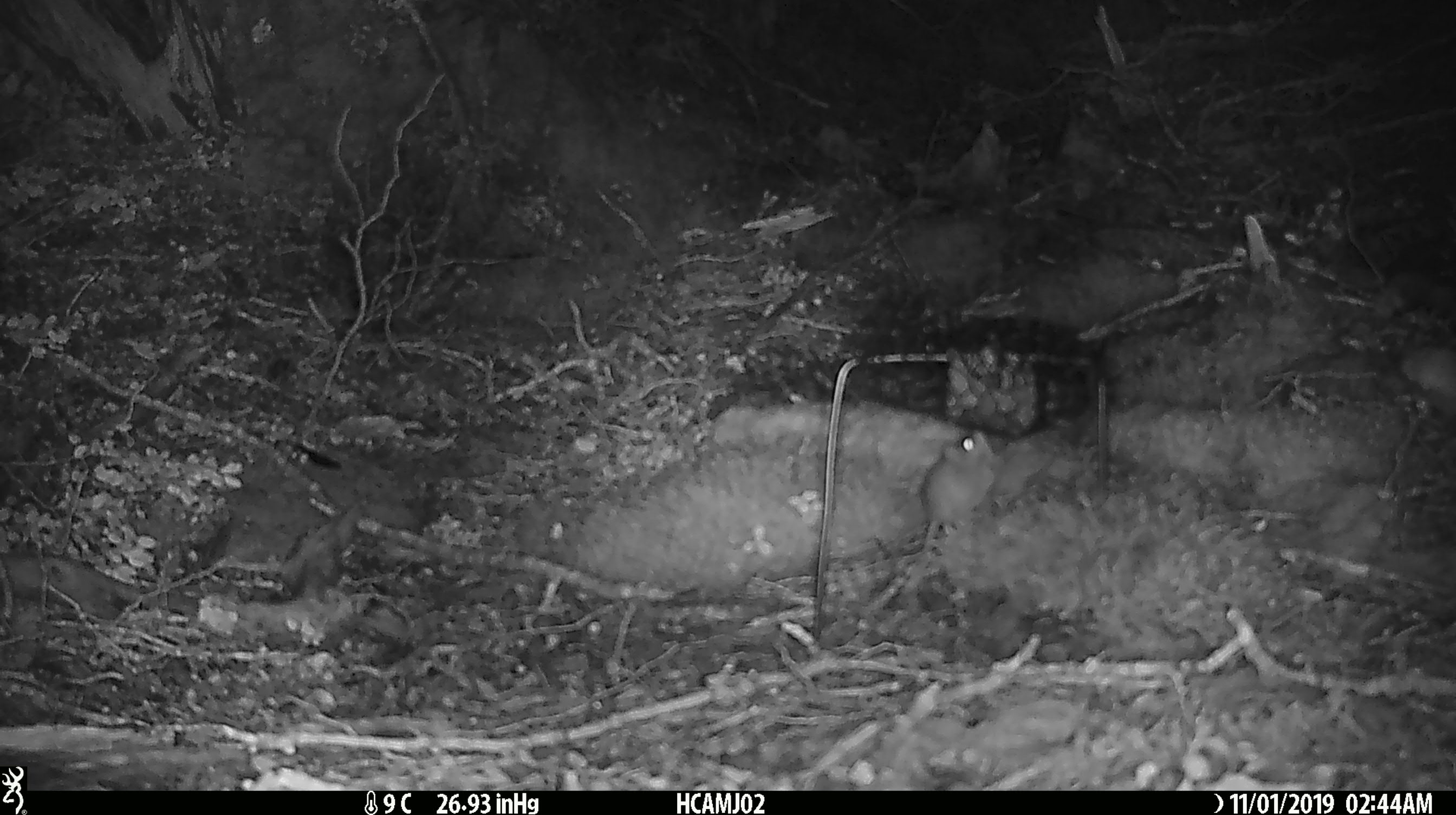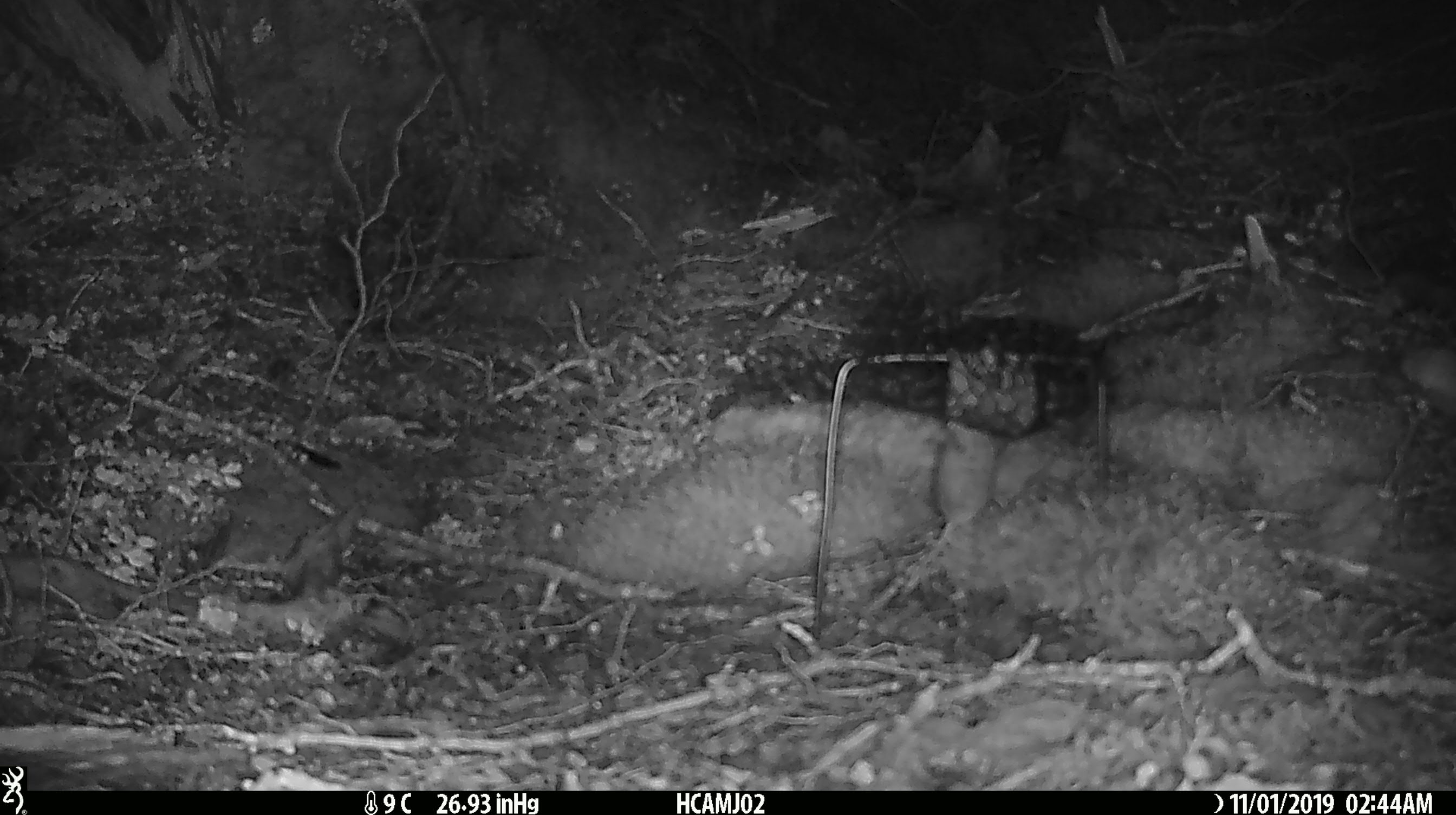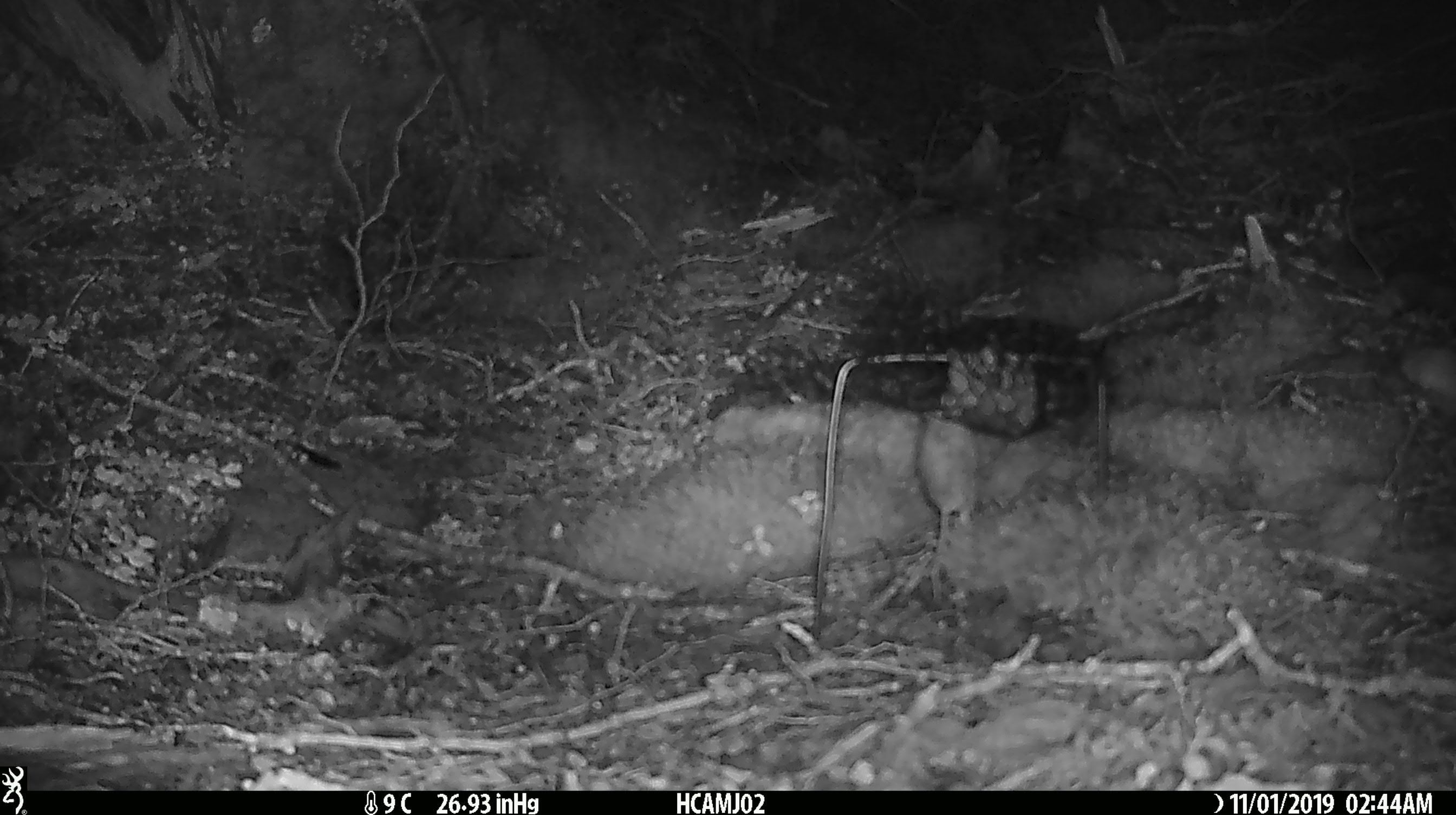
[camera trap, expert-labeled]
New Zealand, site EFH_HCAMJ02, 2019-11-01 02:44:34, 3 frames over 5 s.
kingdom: Animalia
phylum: Chordata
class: Mammalia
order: Rodentia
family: Muridae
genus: Mus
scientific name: Mus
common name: mouse